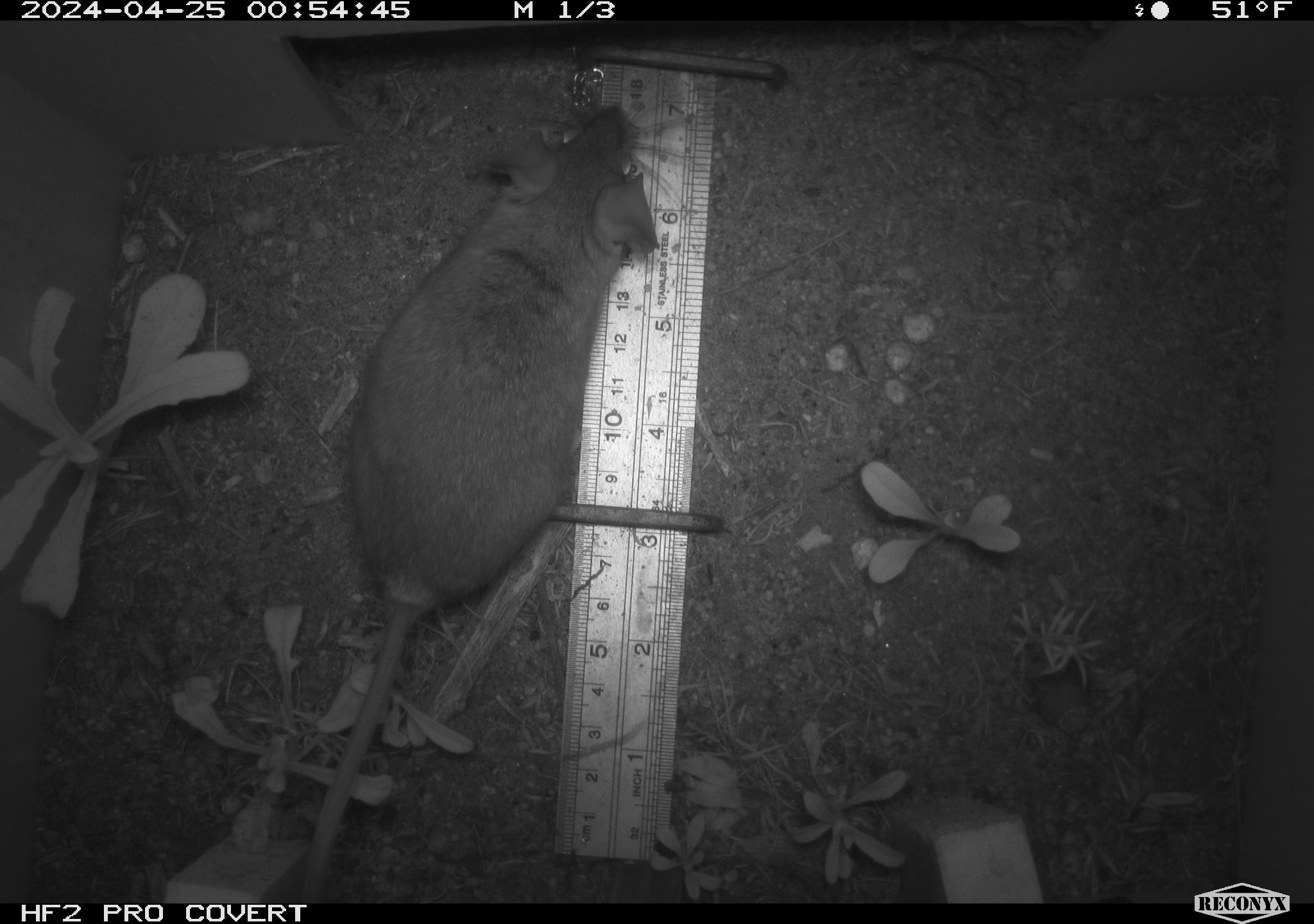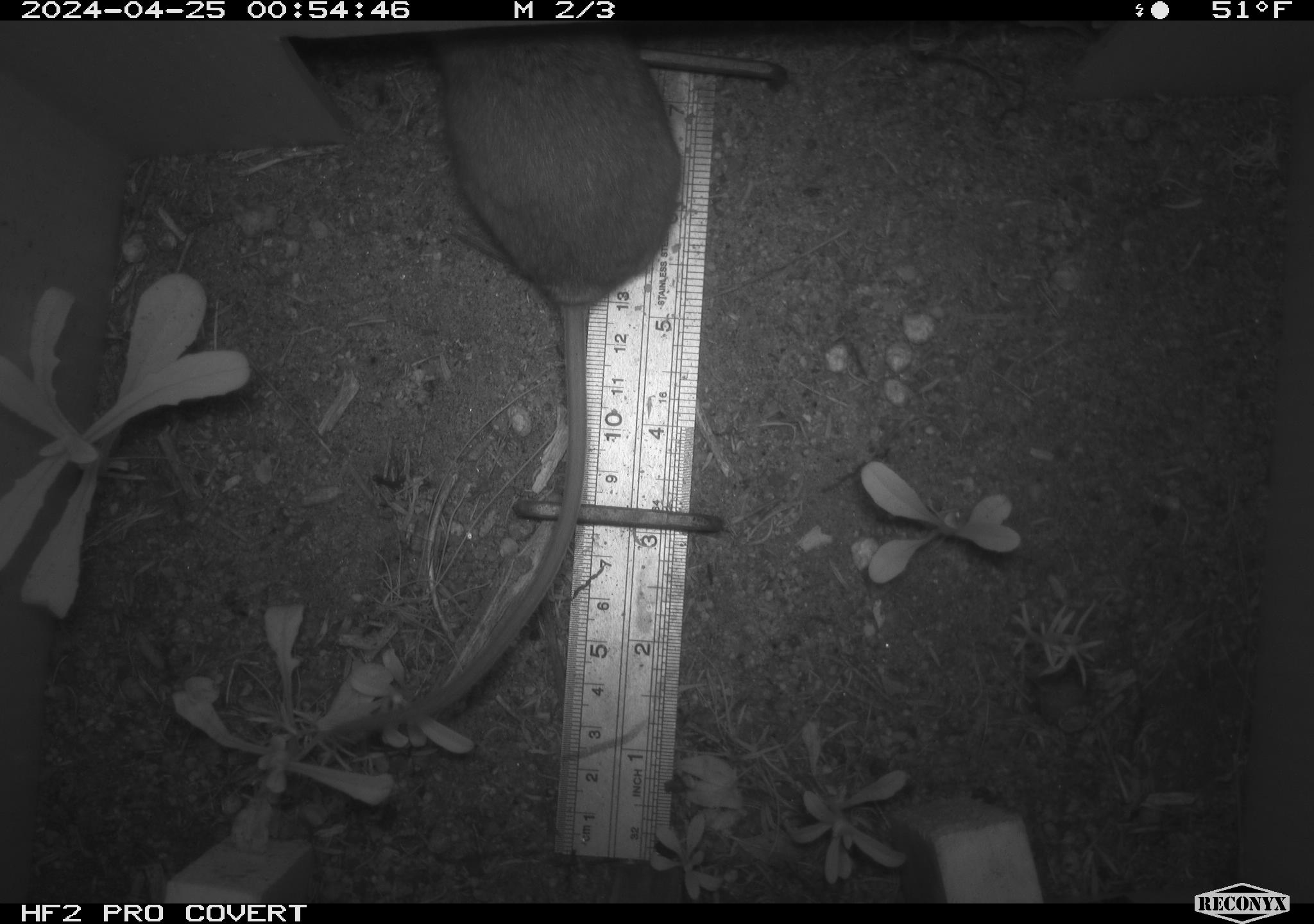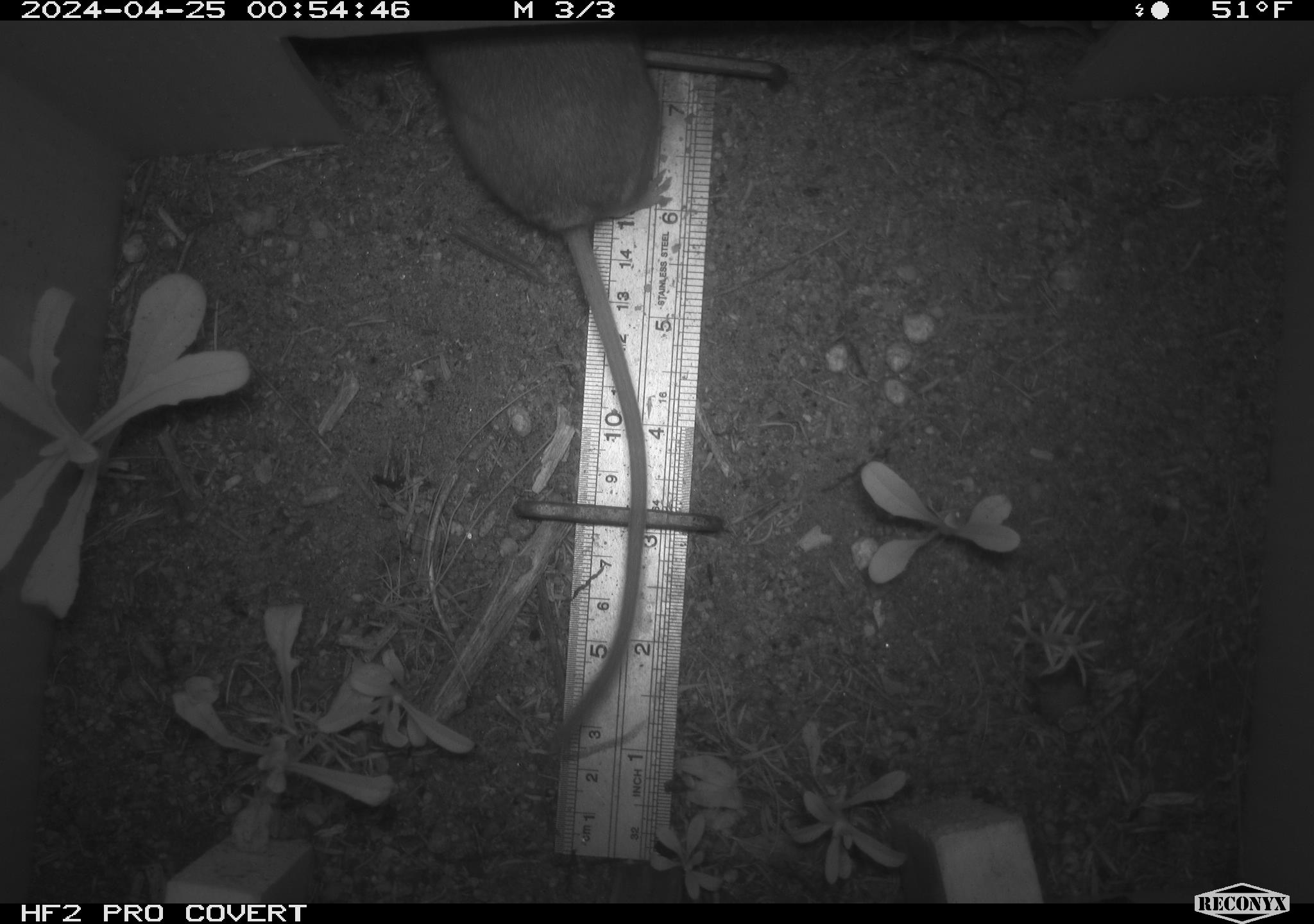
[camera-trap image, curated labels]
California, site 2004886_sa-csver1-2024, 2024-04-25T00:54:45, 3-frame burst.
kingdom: Animalia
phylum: Chordata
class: Mammalia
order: Rodentia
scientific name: Rodentia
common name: rodent